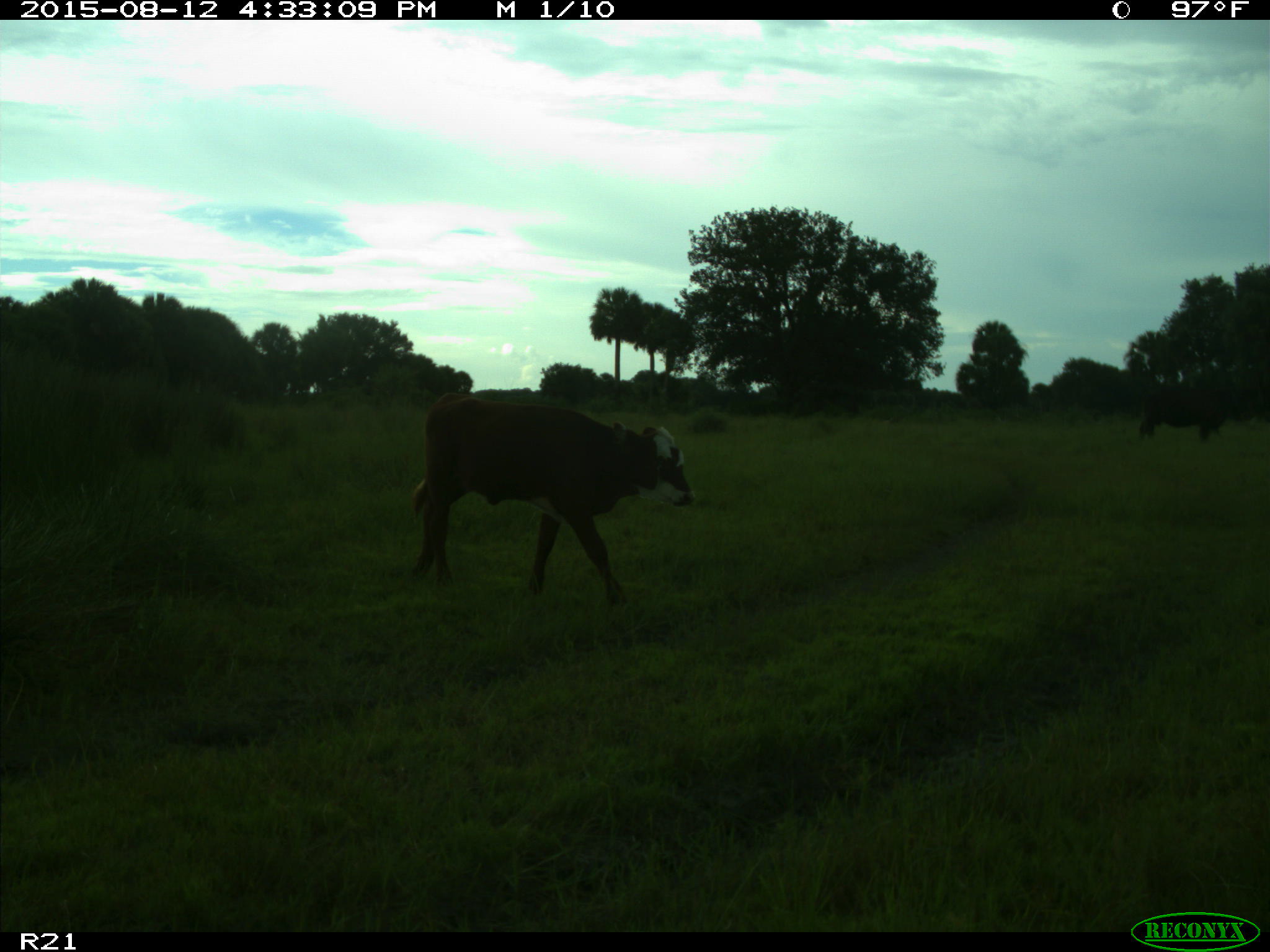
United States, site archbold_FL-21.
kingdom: Animalia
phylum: Chordata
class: Mammalia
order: Artiodactyla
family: Bovidae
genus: Bos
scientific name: Bos taurus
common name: domestic cow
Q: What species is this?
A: Bos taurus (domestic cow).